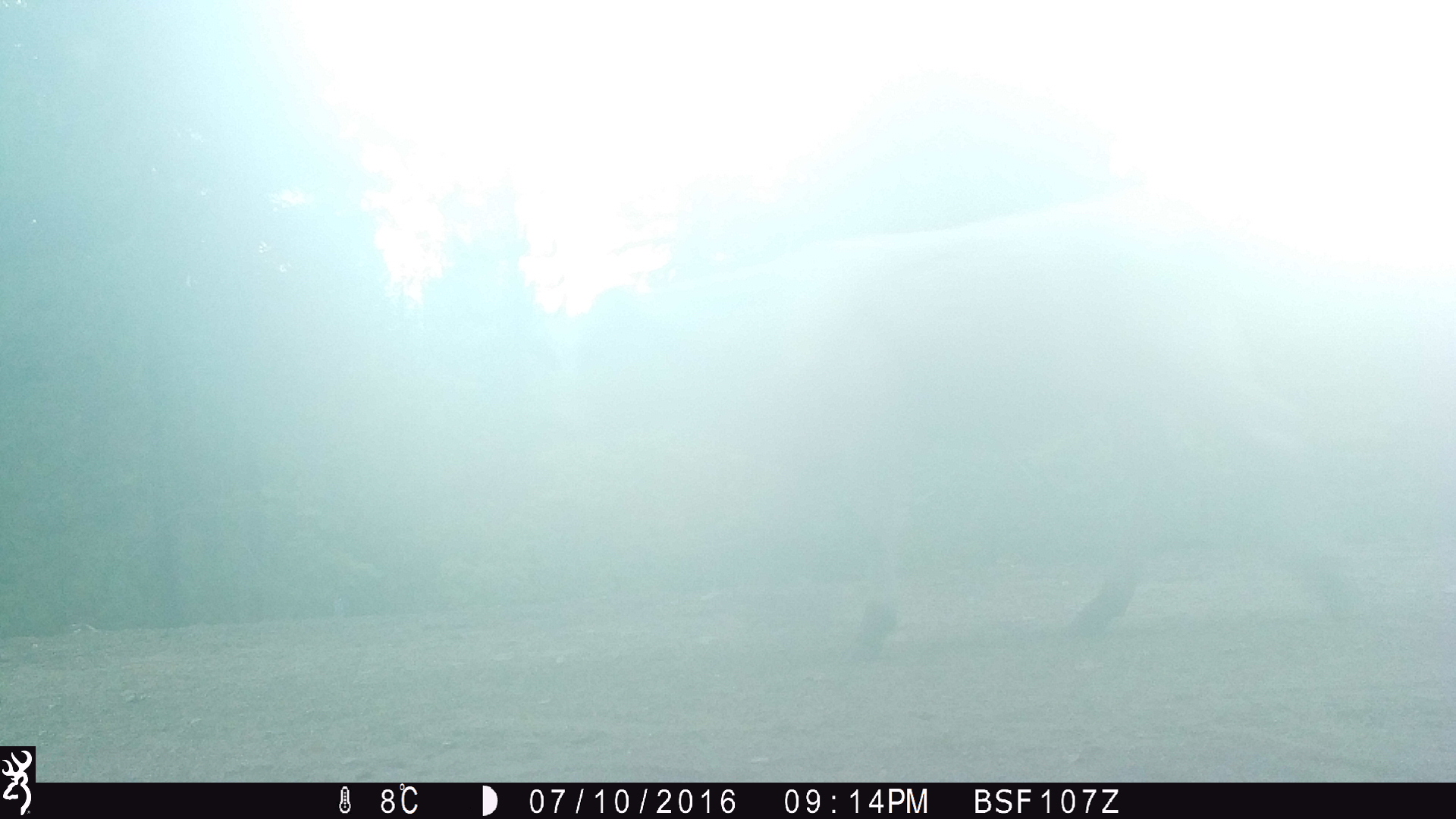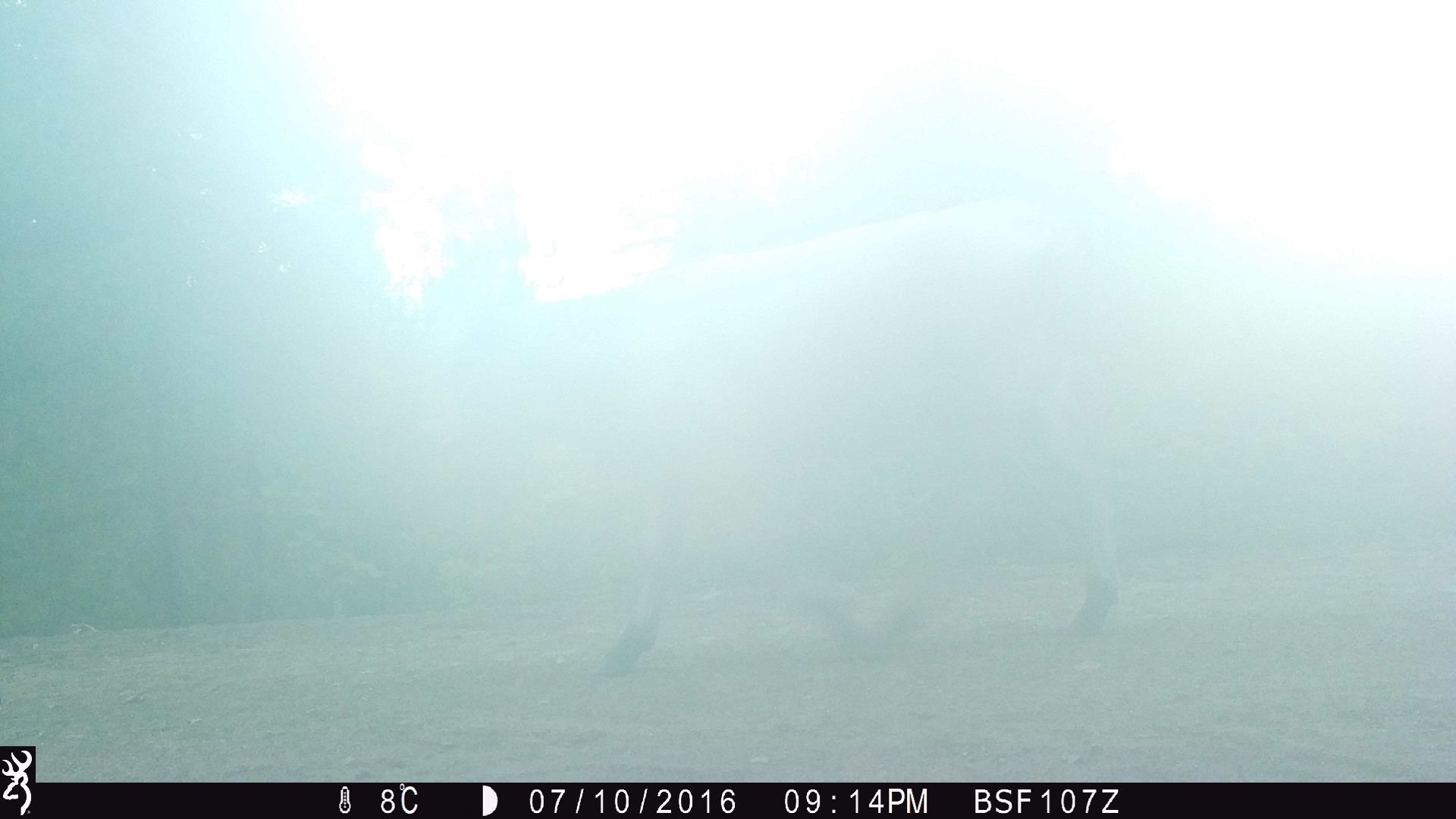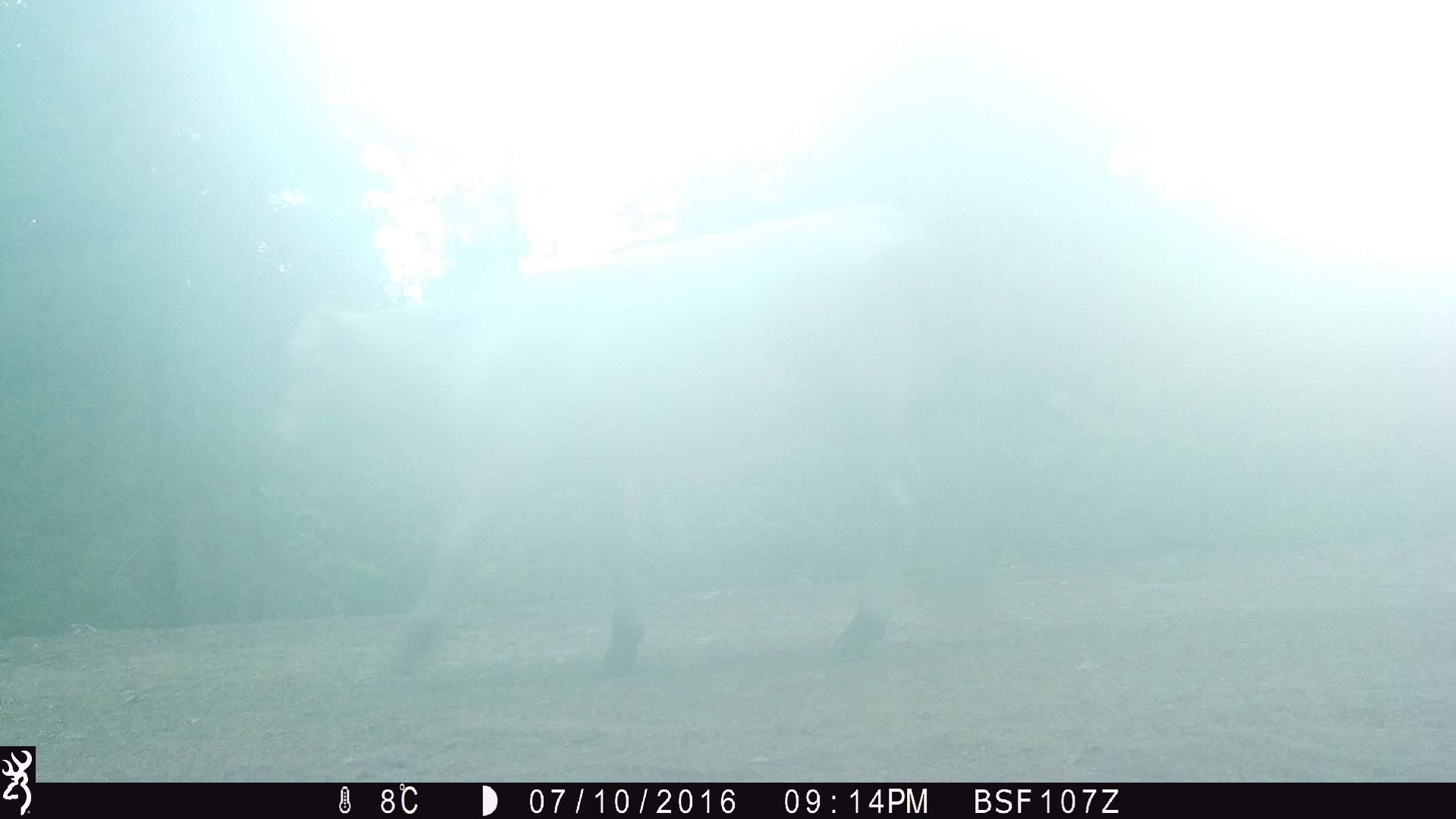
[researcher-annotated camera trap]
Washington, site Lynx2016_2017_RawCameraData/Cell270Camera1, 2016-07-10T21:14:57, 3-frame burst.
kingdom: Animalia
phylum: Chordata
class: Mammalia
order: Artiodactyla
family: Bovidae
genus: Bos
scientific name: Bos taurus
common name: domestic cattle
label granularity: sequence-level